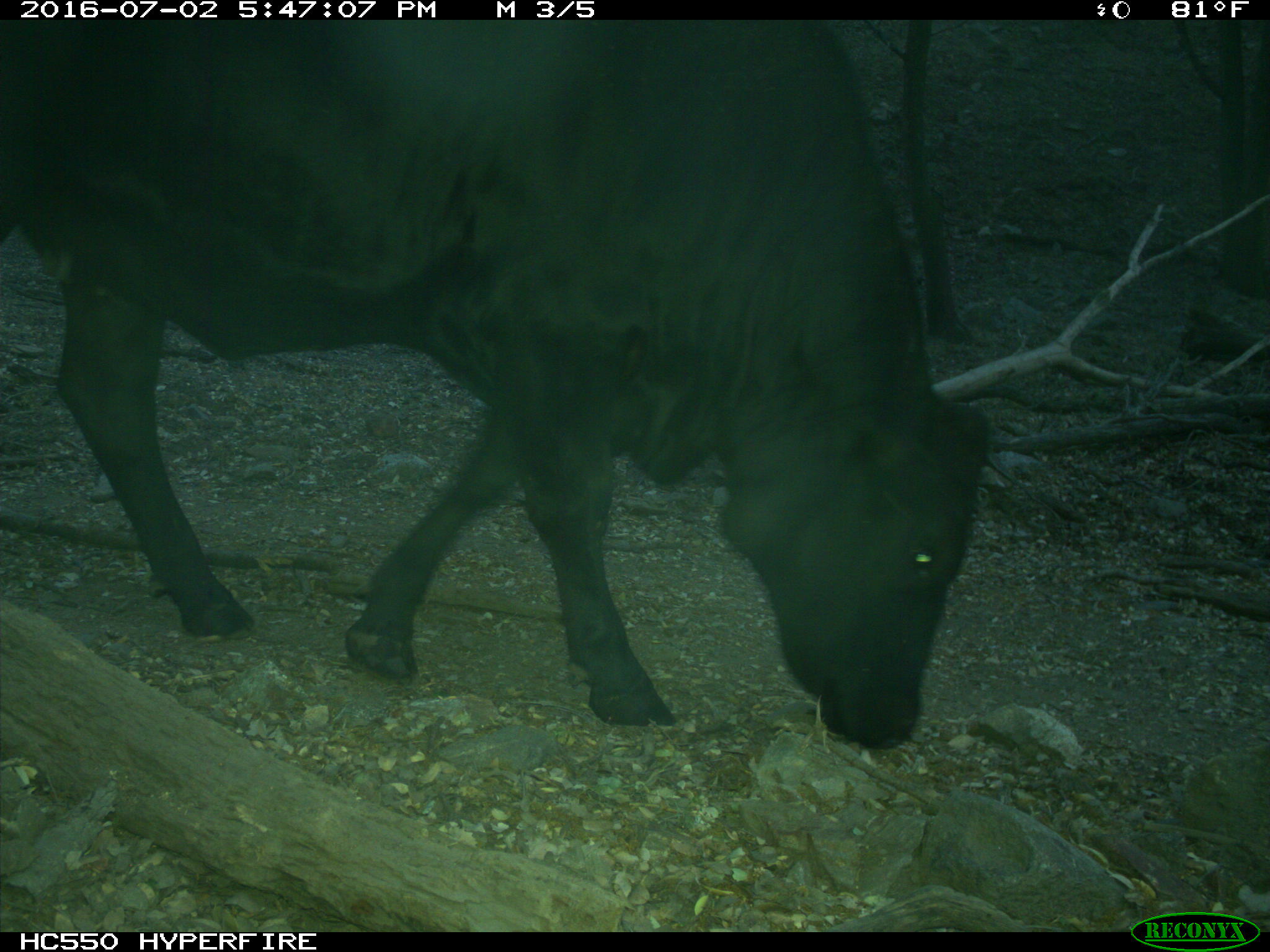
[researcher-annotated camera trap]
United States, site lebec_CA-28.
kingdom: Animalia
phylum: Chordata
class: Mammalia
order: Artiodactyla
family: Bovidae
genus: Bos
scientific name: Bos taurus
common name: domestic cow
Bos taurus (domestic cow).